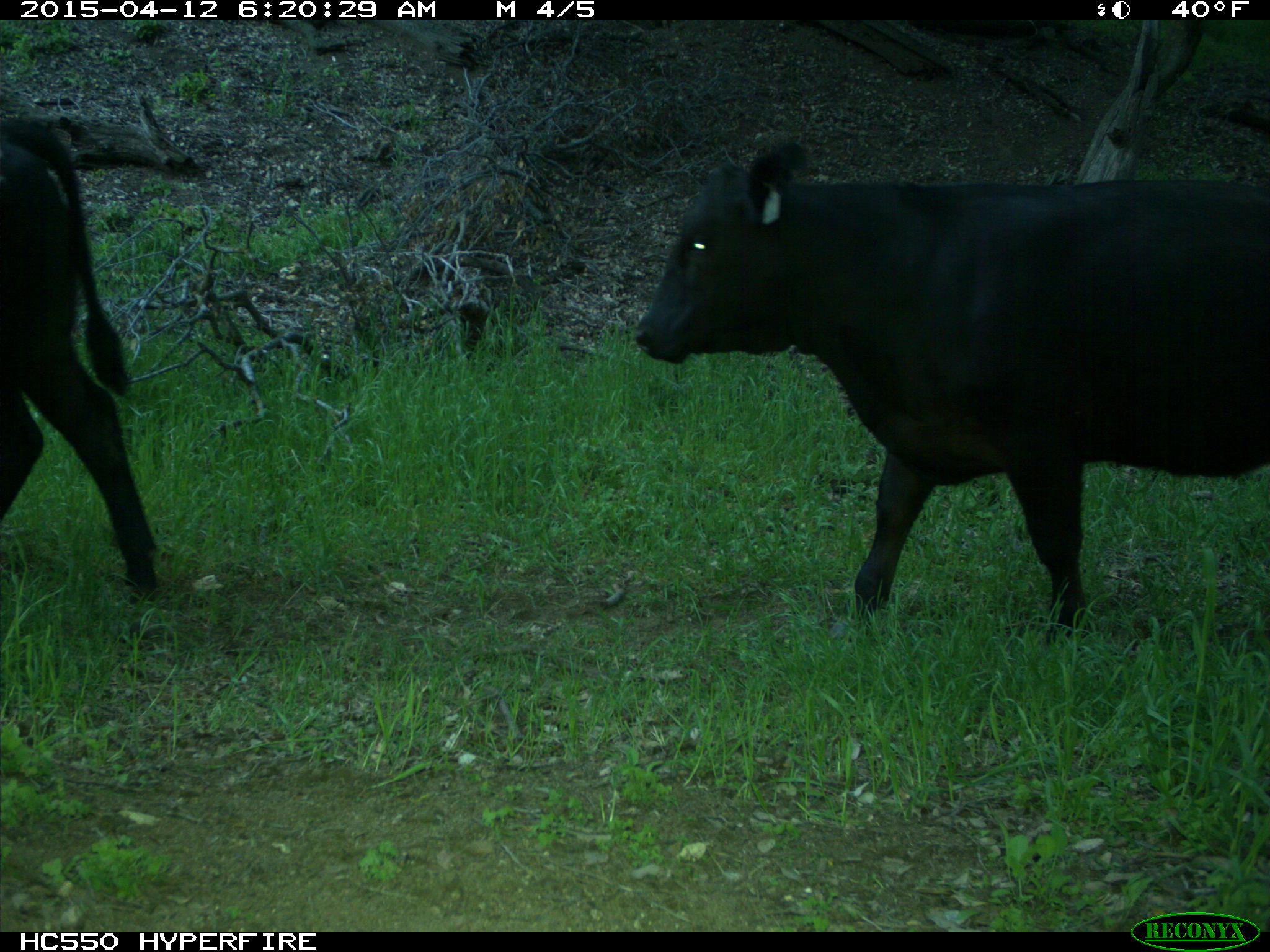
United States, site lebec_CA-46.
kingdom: Animalia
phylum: Chordata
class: Mammalia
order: Artiodactyla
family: Bovidae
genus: Bos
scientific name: Bos taurus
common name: domestic cow